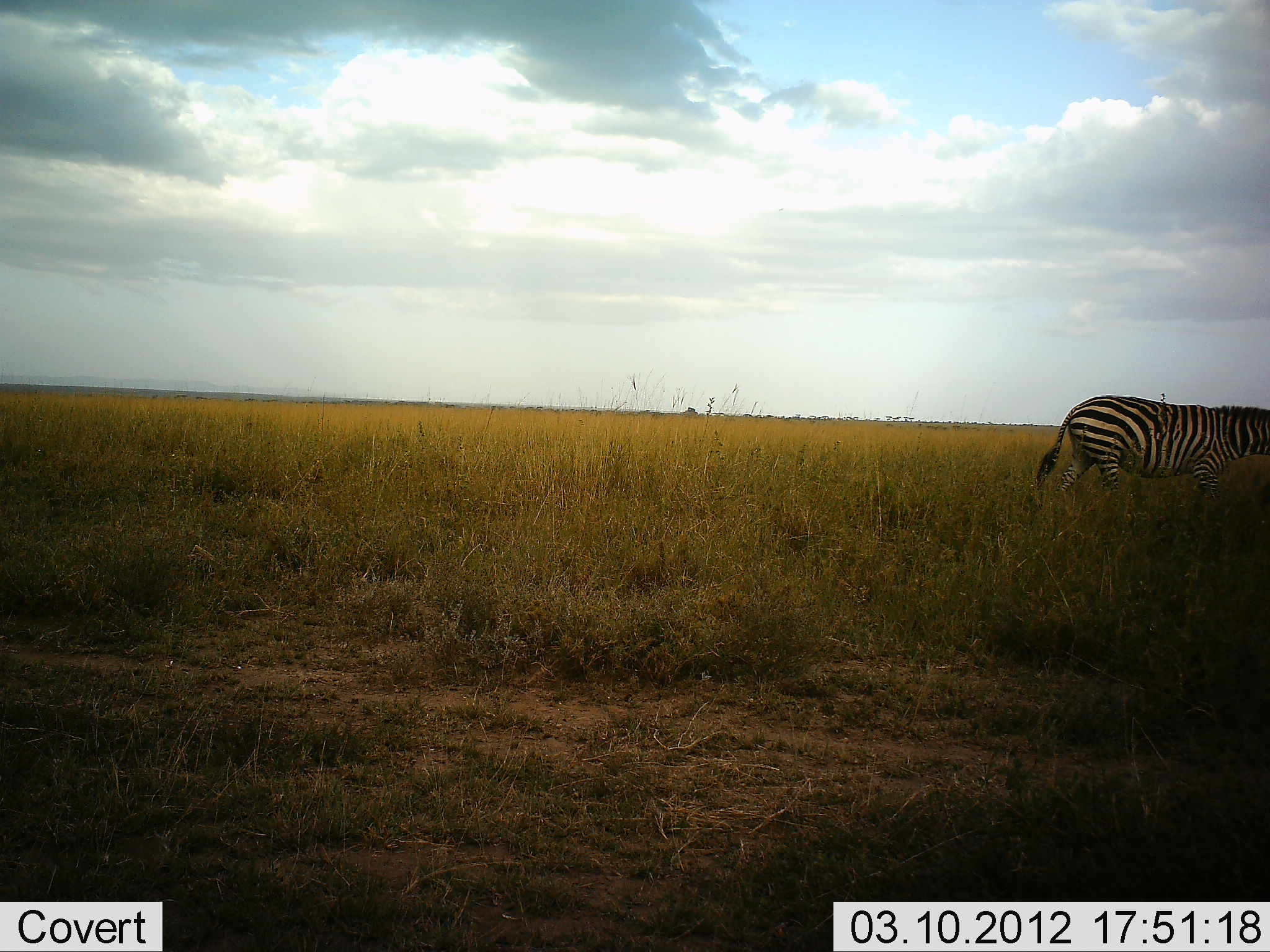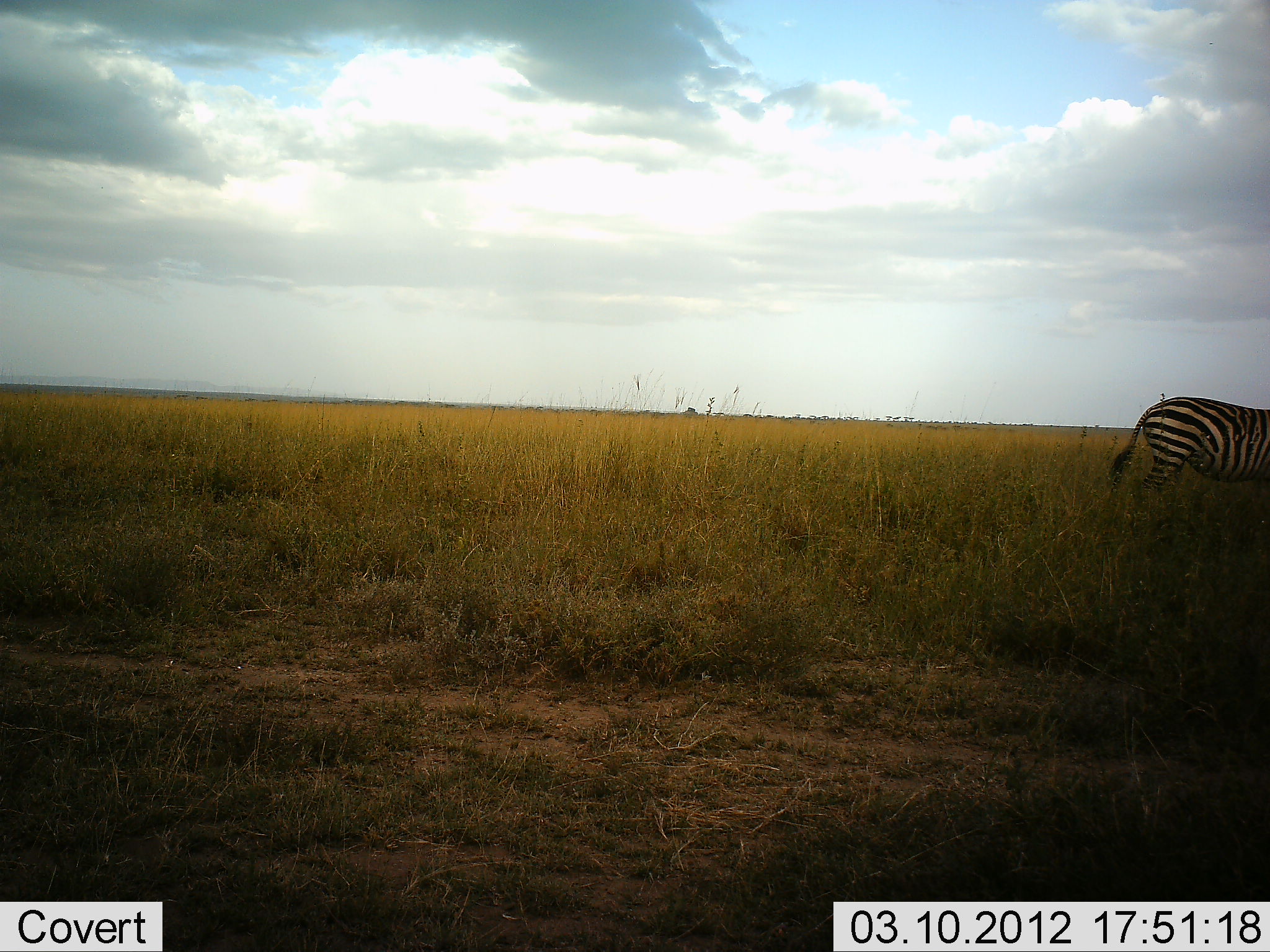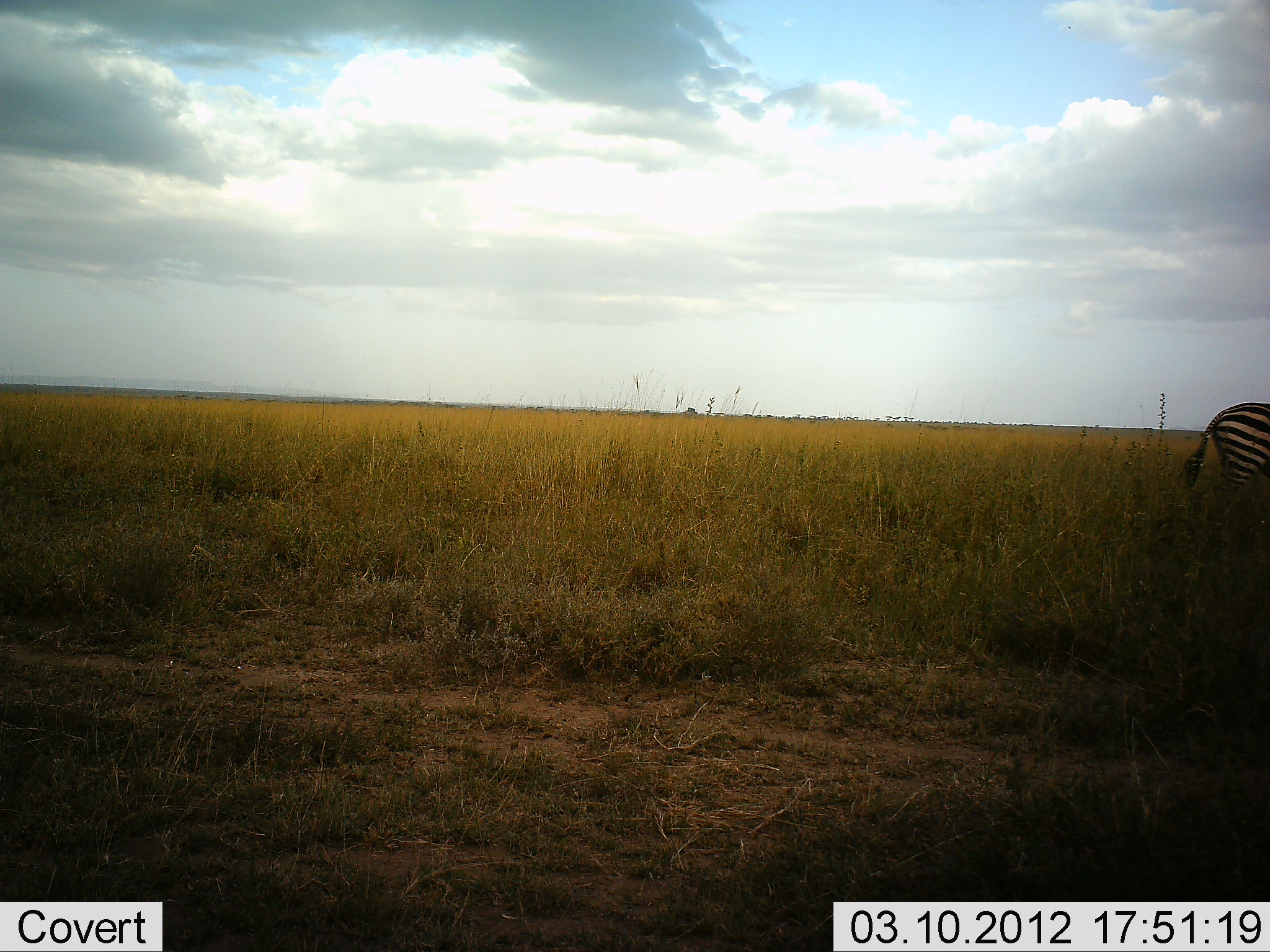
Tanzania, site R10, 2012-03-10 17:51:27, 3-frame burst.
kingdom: Animalia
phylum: Chordata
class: Mammalia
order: Perissodactyla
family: Equidae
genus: Equus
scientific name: Equus quagga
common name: plains zebra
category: zebra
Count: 1.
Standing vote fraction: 0%.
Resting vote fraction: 0%.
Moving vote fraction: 100%.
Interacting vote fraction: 0%.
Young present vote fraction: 0%.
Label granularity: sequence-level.